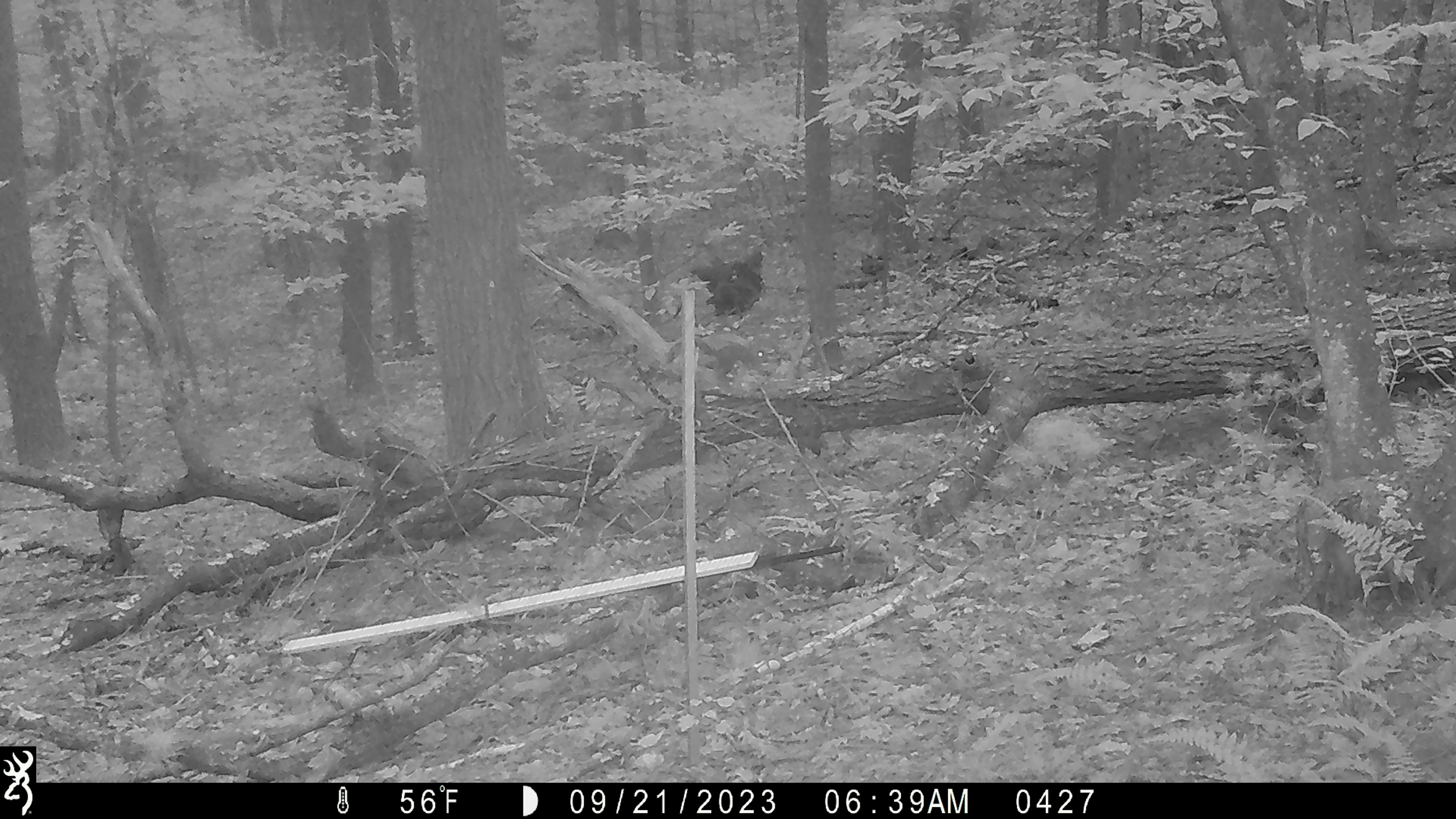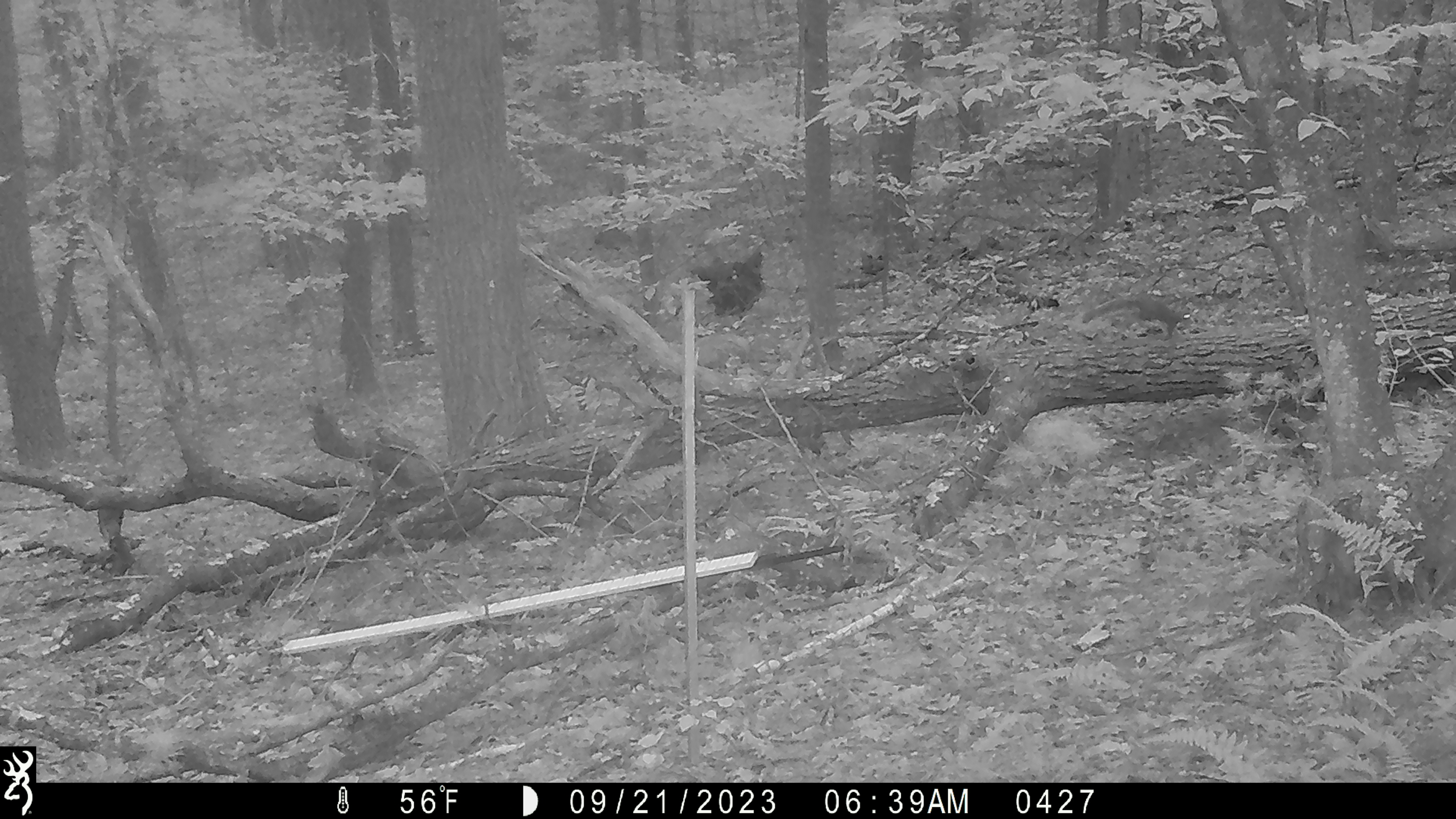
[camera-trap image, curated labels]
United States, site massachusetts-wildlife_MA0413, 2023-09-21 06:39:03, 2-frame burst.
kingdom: Animalia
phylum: Chordata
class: Mammalia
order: Rodentia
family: Sciuridae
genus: Sciurus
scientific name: Sciurus carolinensis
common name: gray squirrel